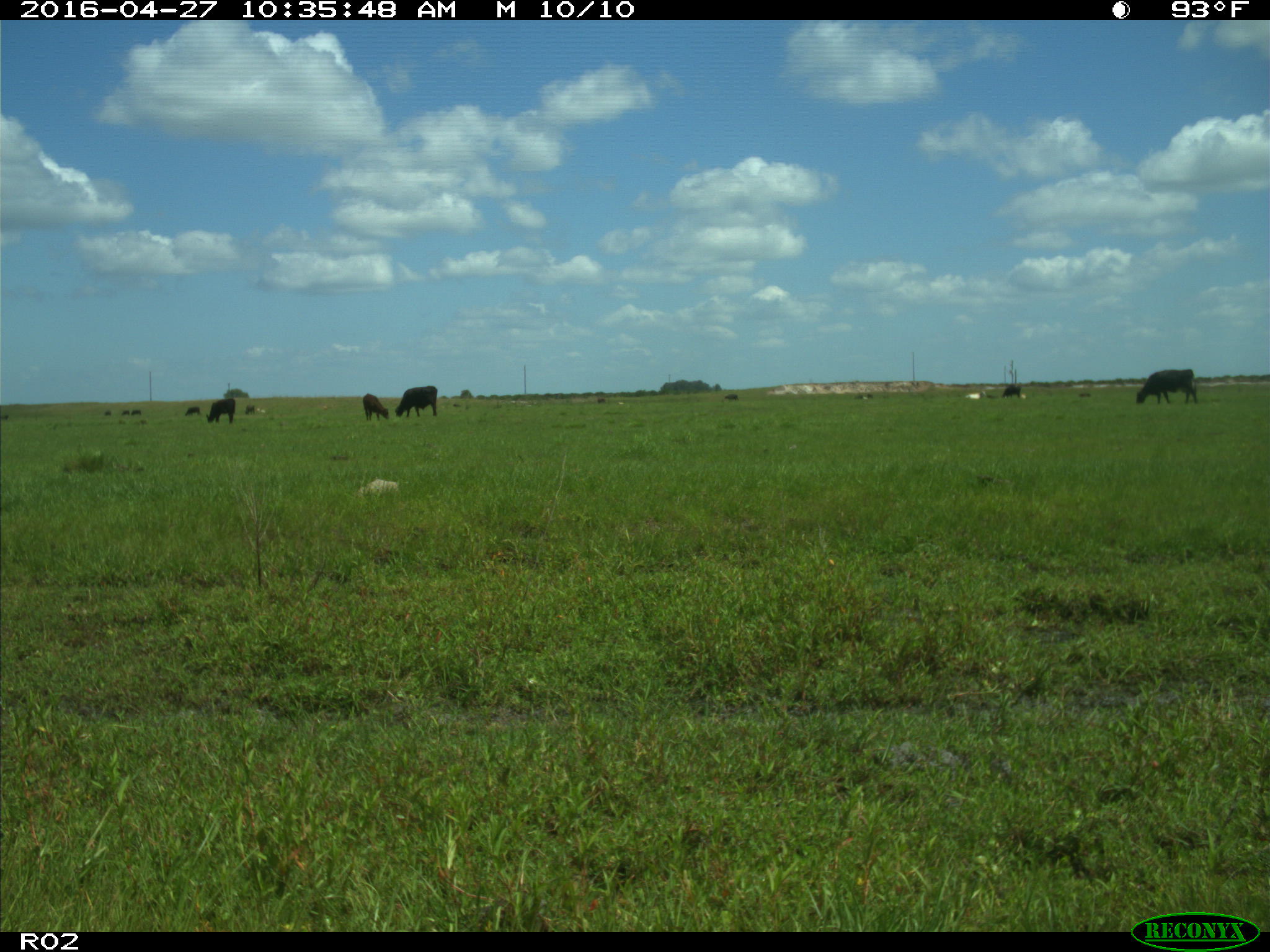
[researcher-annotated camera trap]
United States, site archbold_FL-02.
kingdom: Animalia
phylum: Chordata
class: Mammalia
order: Artiodactyla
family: Bovidae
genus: Bos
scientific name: Bos taurus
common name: domestic cow